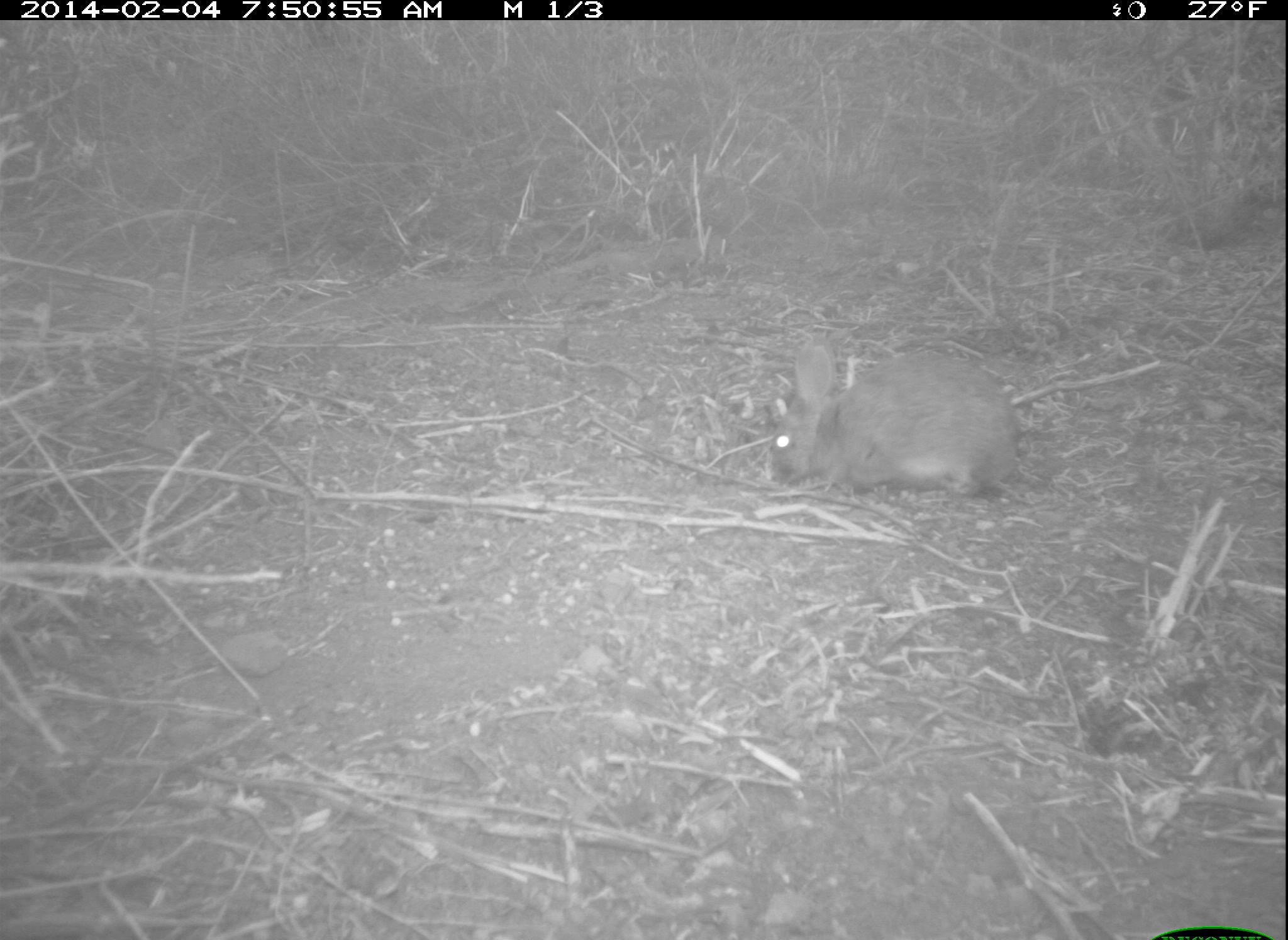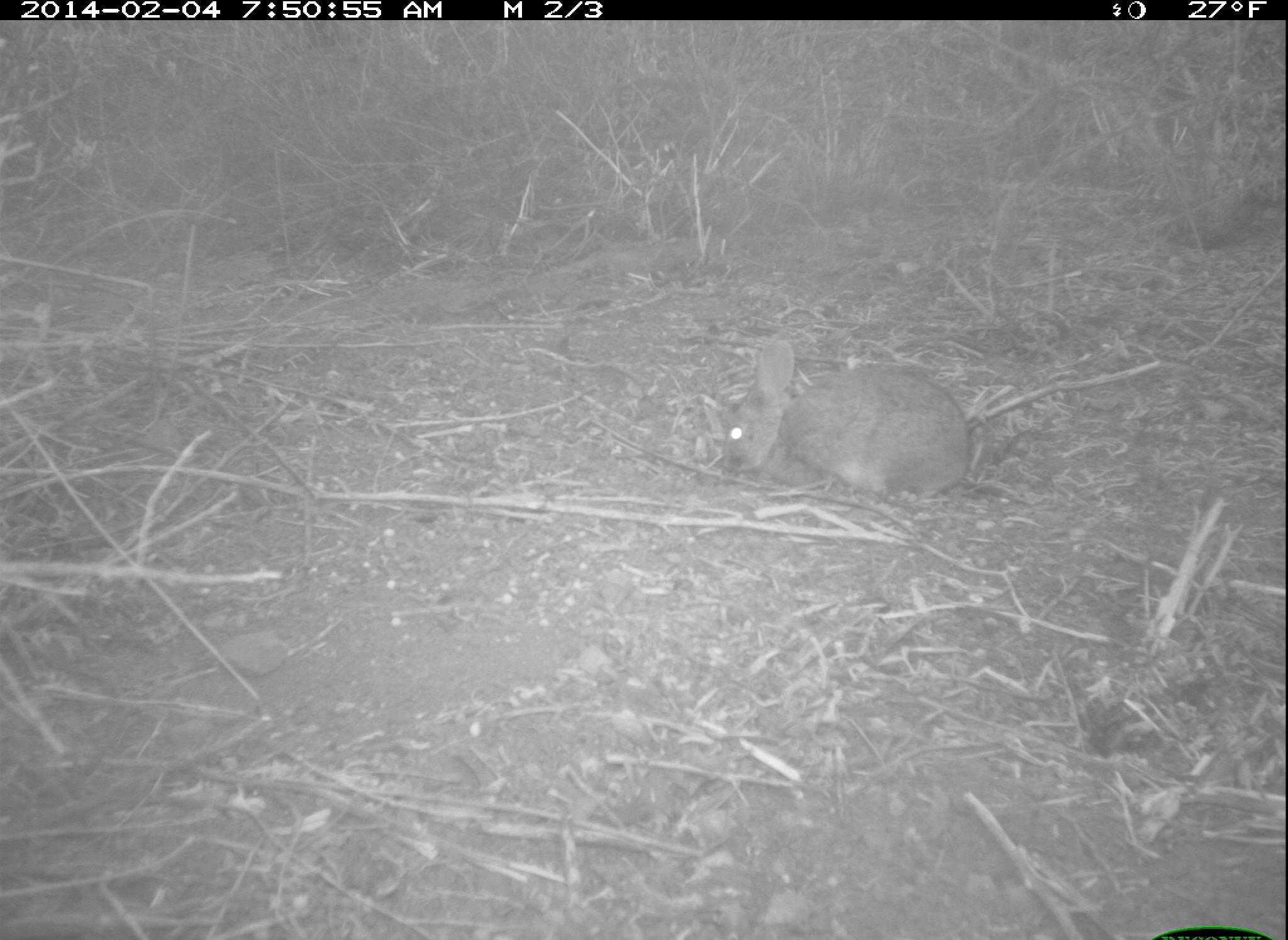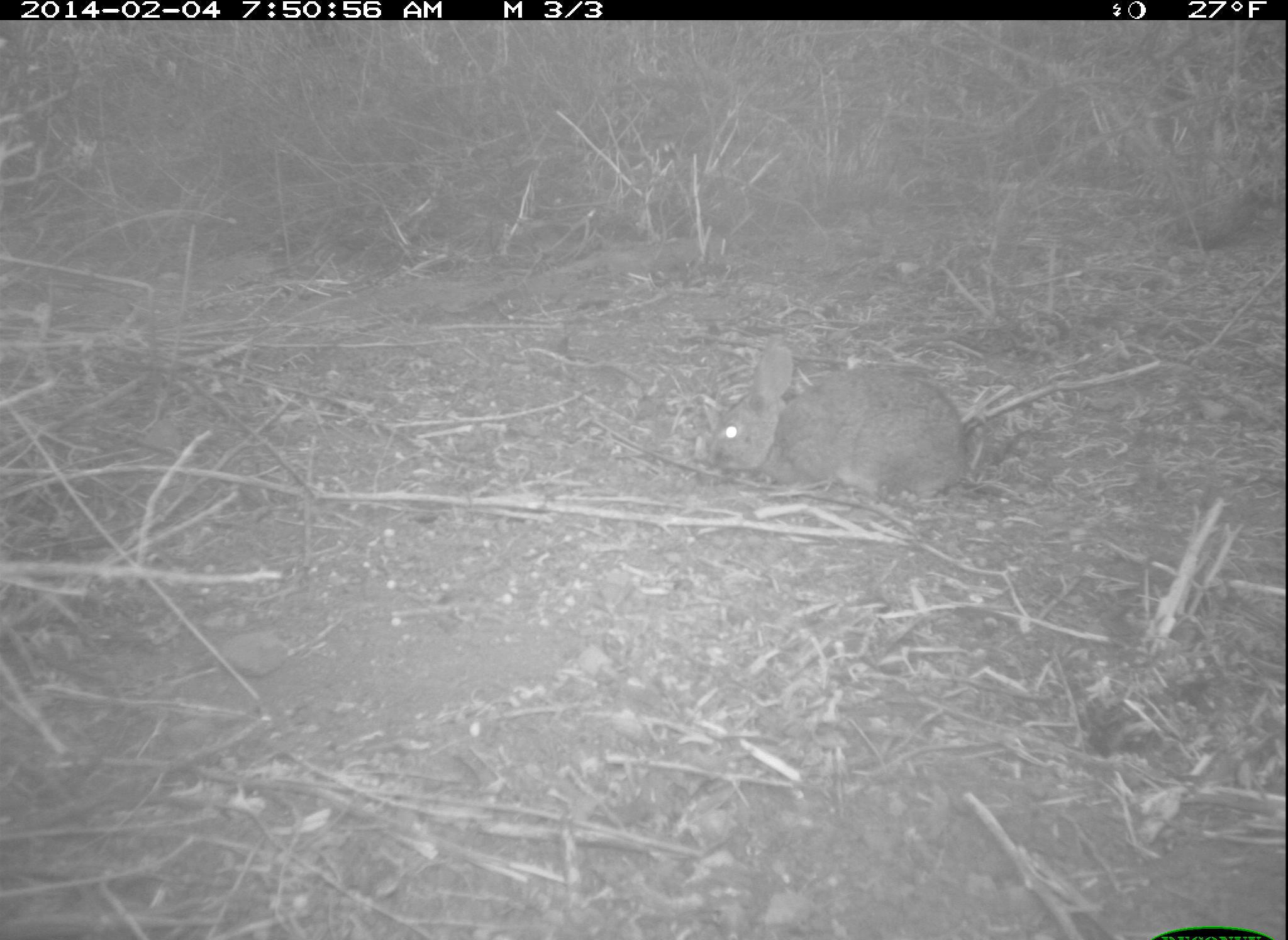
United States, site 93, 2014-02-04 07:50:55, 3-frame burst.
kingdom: Animalia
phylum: Chordata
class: Mammalia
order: Lagomorpha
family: Leporidae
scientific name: Leporidae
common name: rabbits and hares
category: rabbit